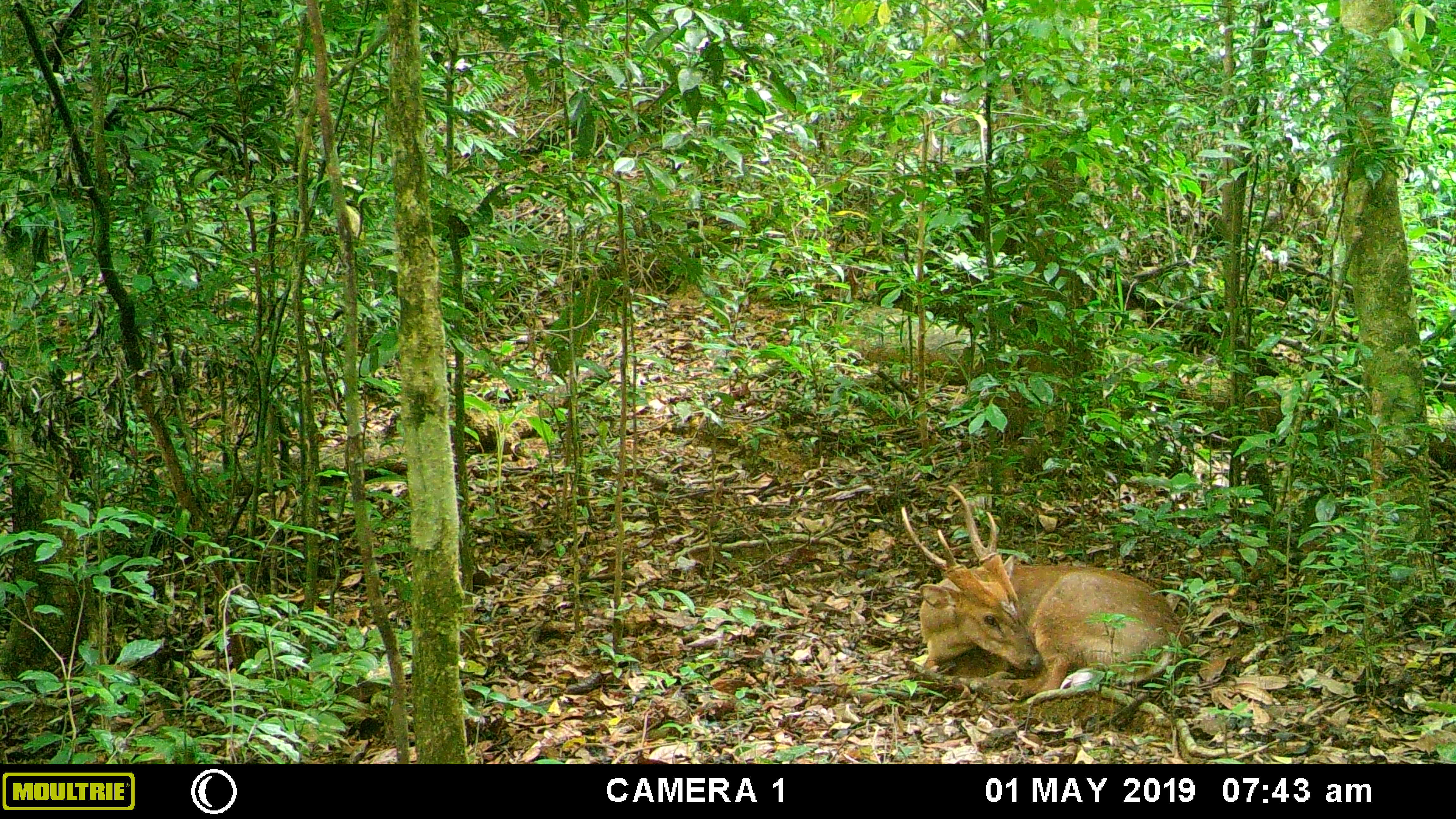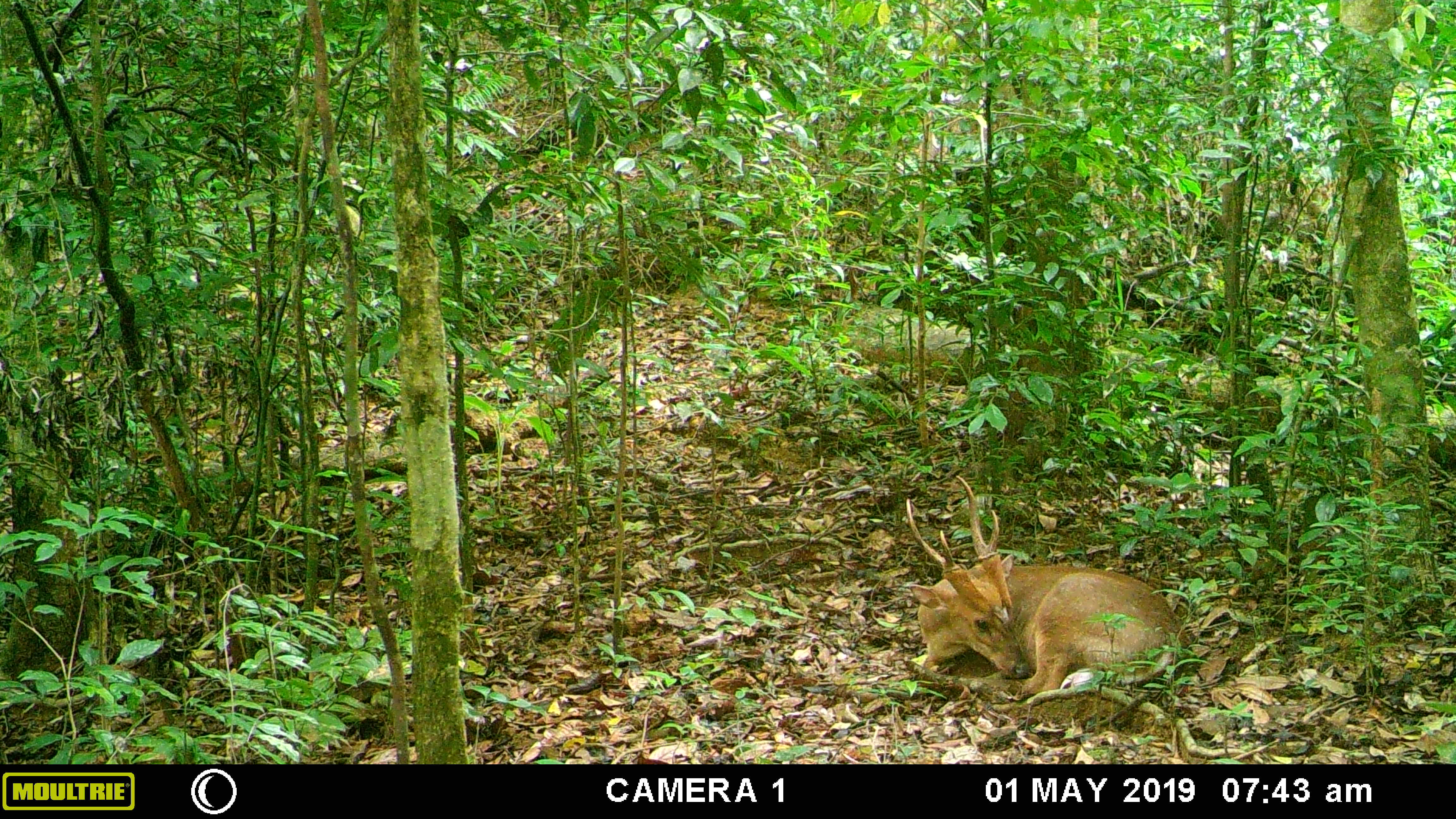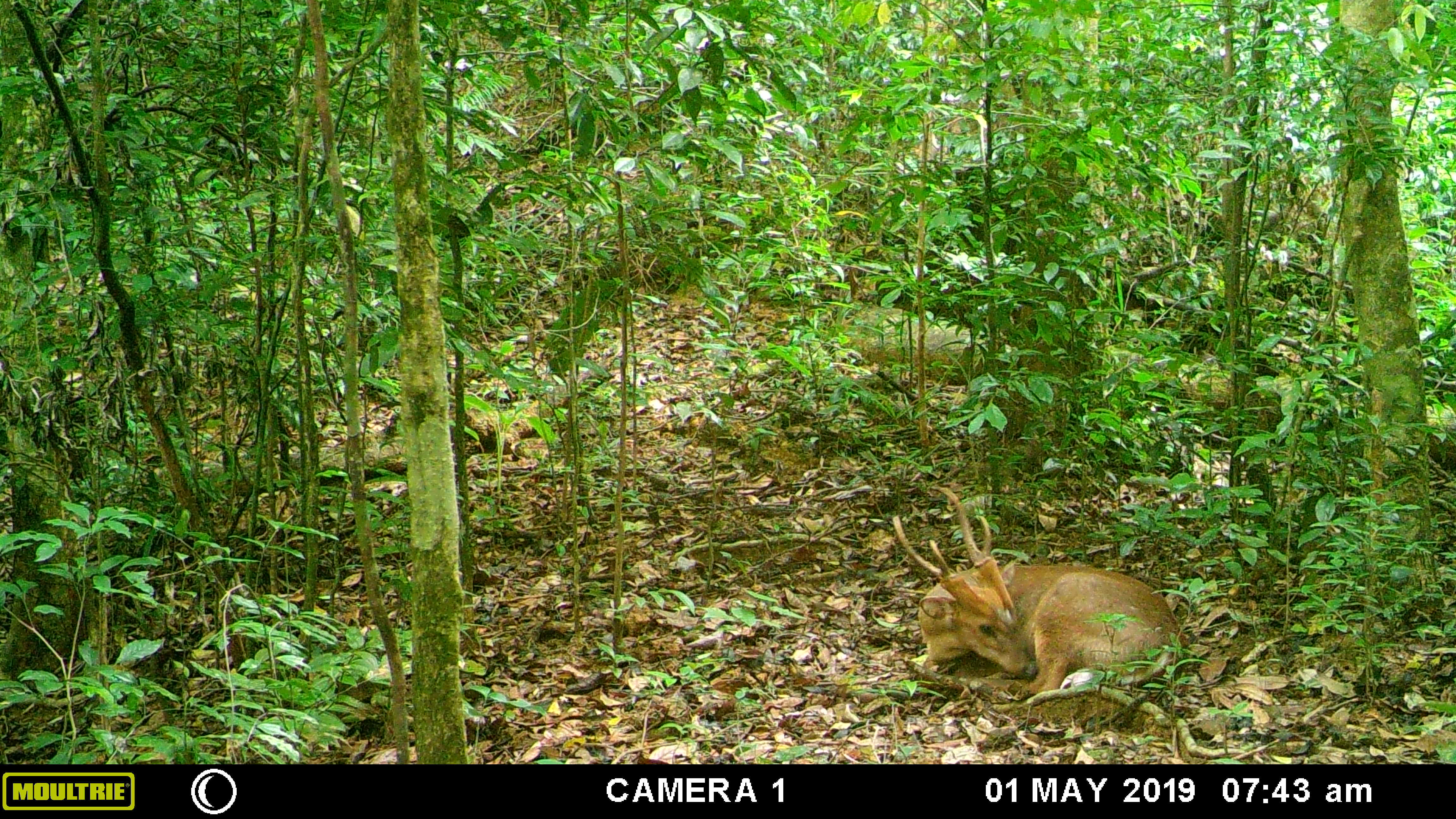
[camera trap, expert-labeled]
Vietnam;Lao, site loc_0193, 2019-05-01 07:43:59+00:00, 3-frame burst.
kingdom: Animalia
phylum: Chordata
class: Mammalia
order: Artiodactyla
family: Cervidae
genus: Muntiacus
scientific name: Muntiacus vuquangensis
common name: large-antlered muntjac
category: large antlered muntjac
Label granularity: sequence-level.